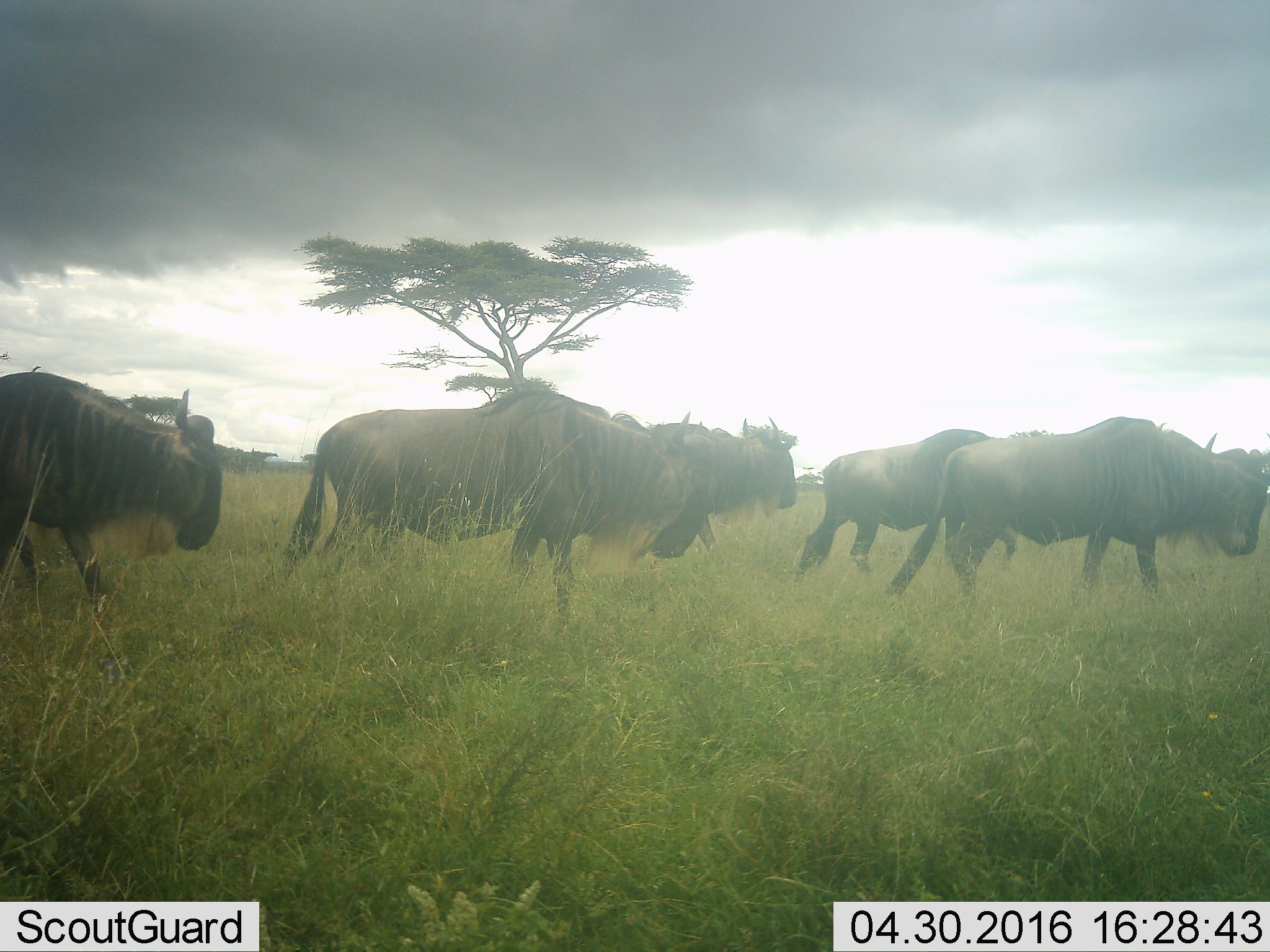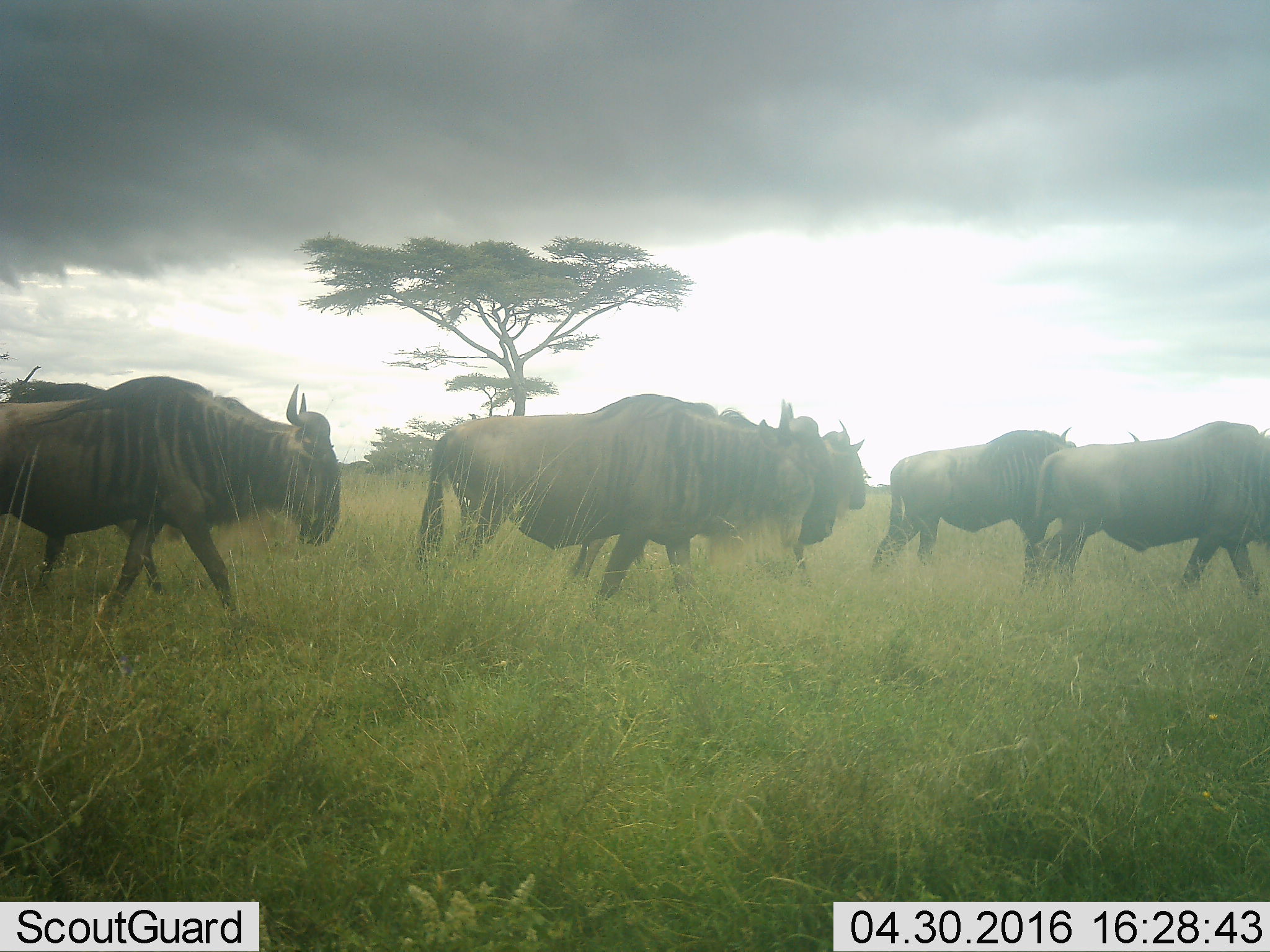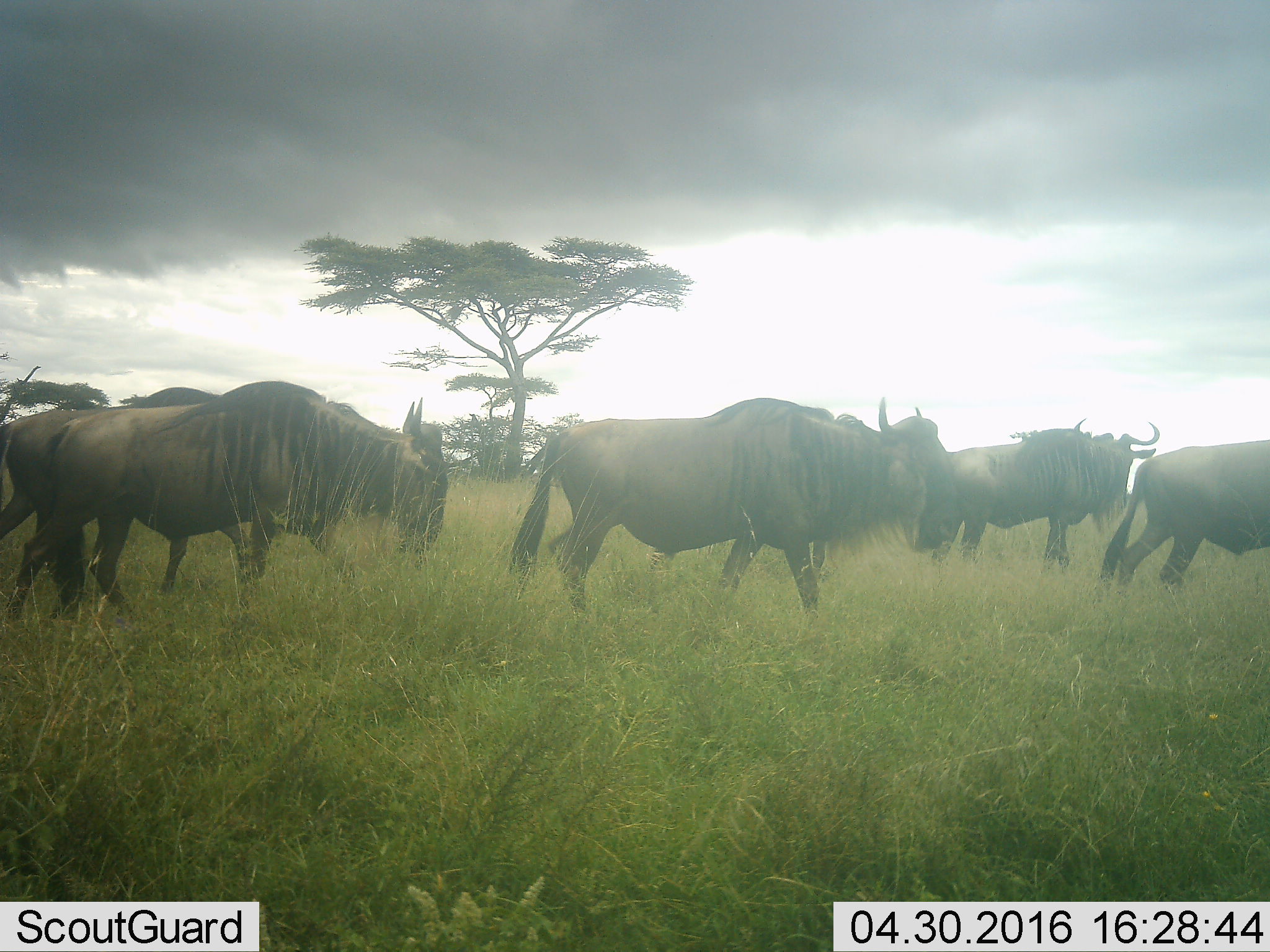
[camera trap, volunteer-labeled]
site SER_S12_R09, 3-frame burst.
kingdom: Animalia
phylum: Chordata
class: Mammalia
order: Artiodactyla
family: Bovidae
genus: Connochaetes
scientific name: Connochaetes taurinus taurinus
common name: blue wildebeest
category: wildebeestblue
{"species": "wildebeestblue (blue wildebeest) (Connochaetes taurinus taurinus)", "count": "6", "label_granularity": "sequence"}